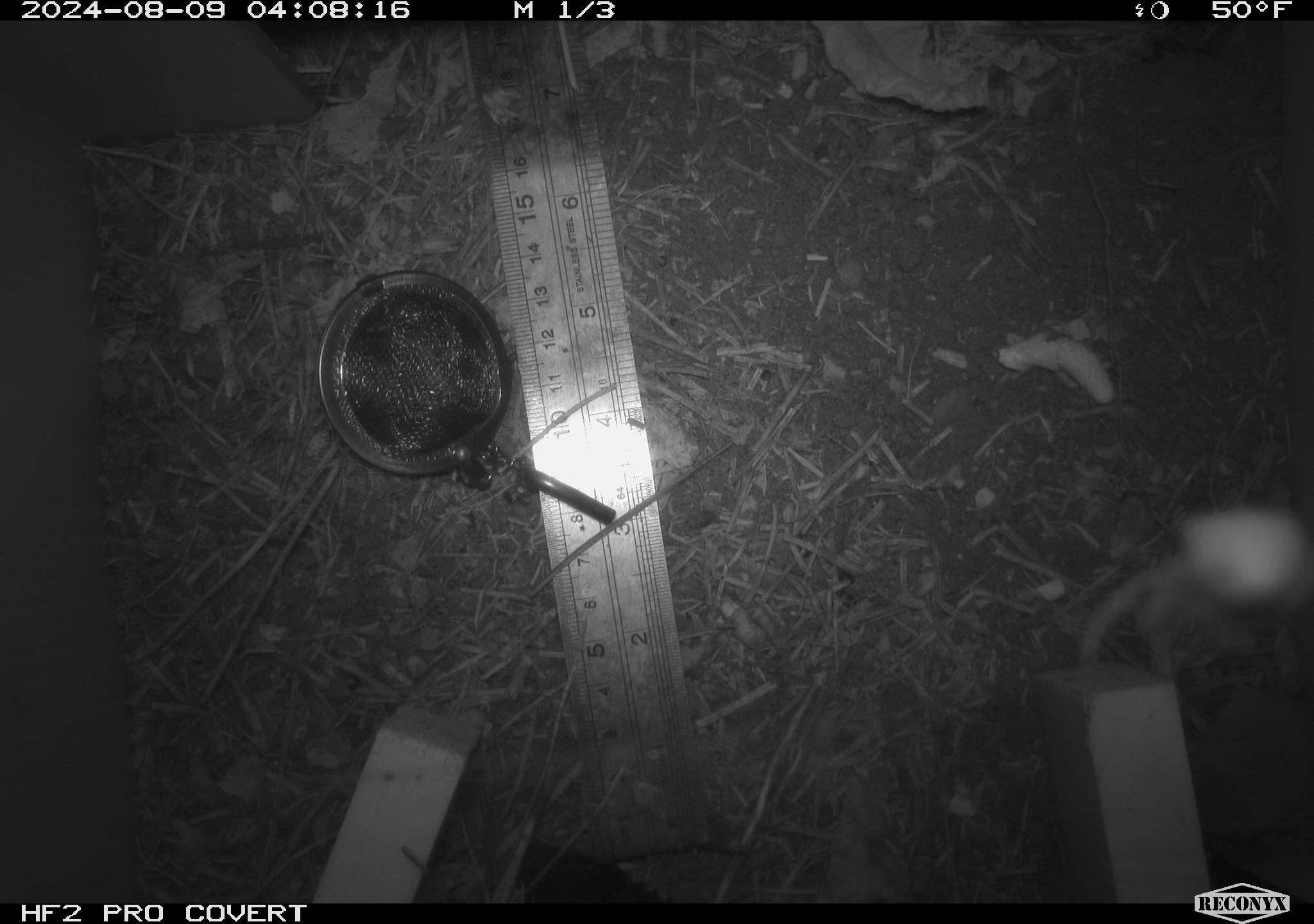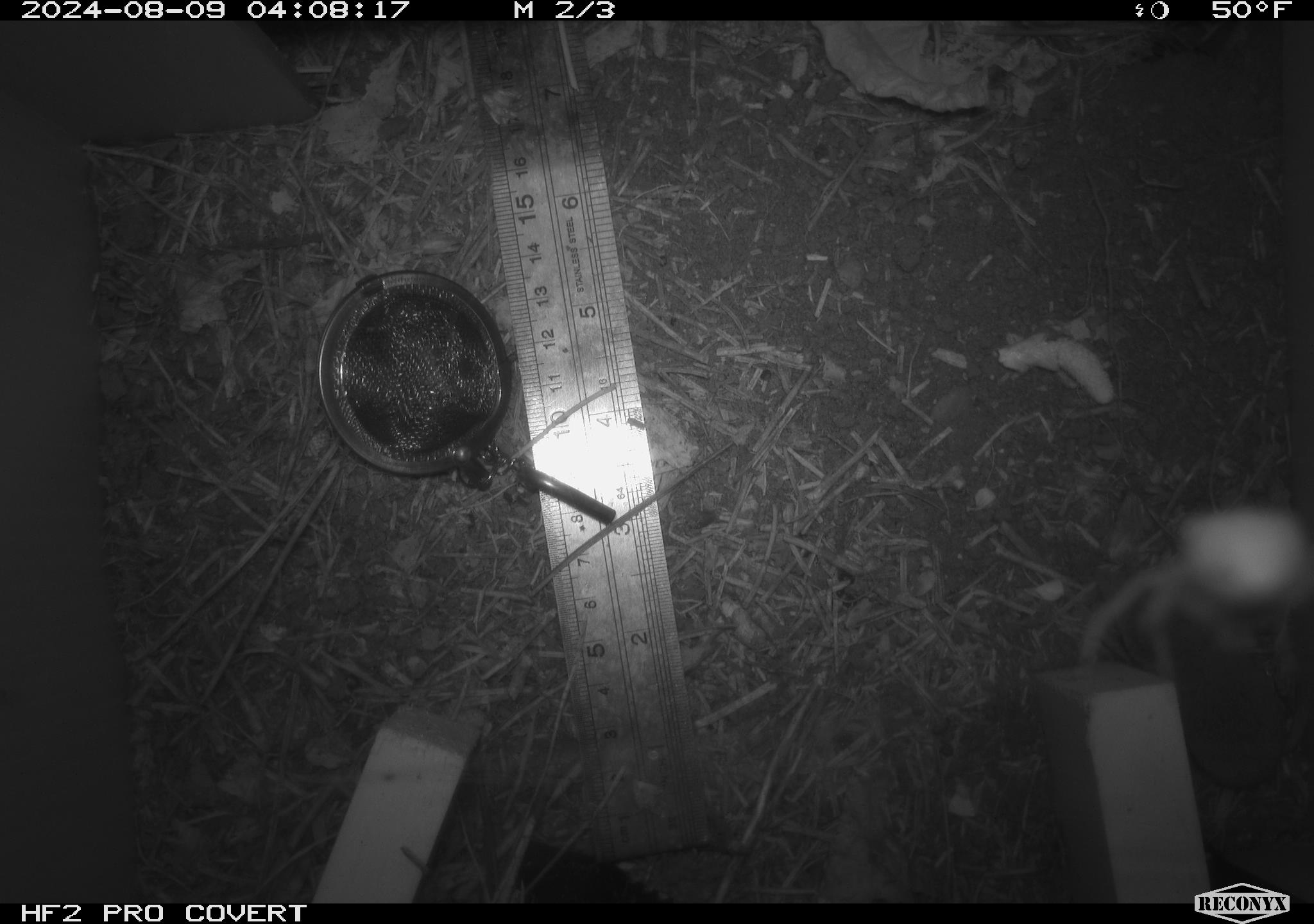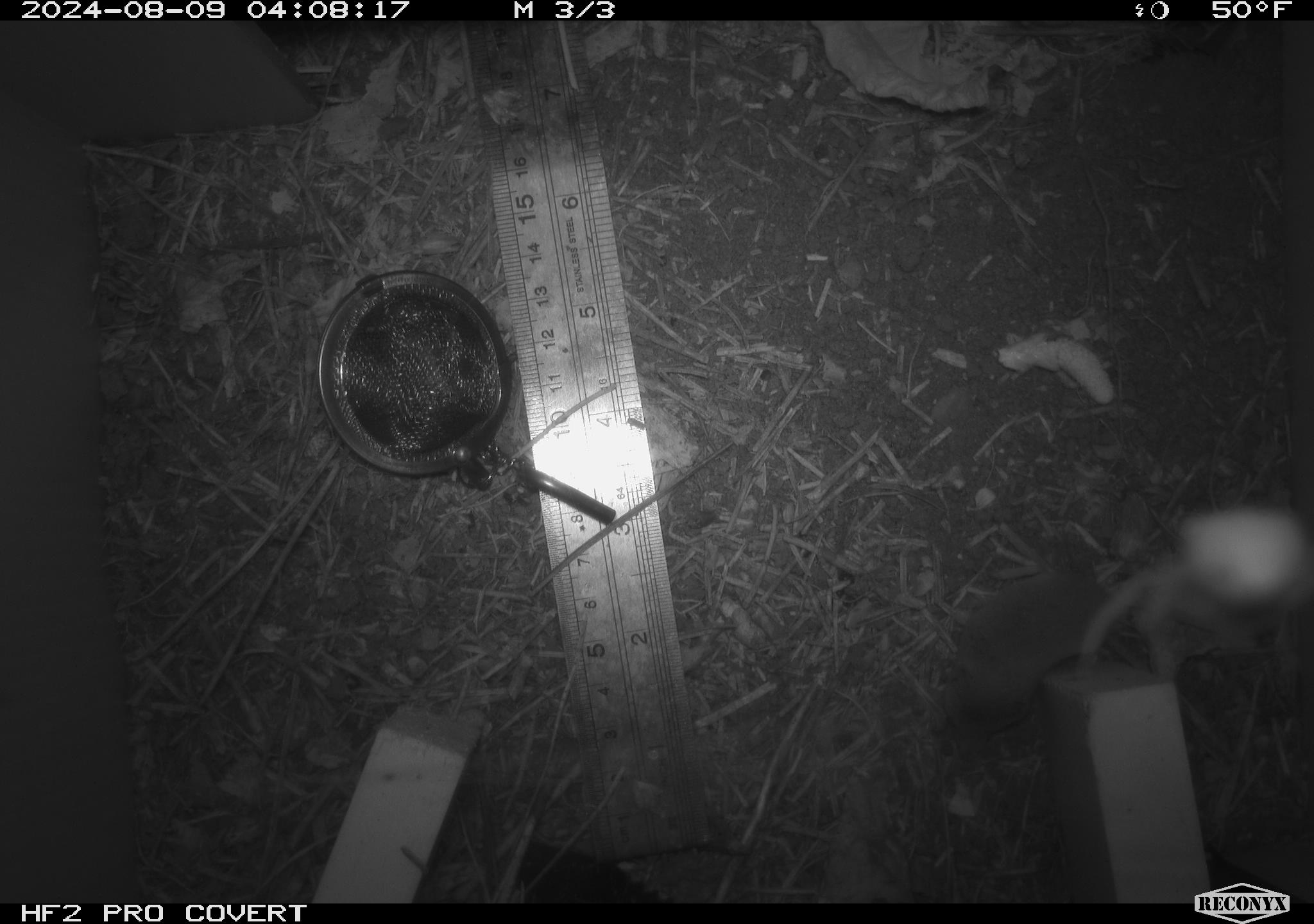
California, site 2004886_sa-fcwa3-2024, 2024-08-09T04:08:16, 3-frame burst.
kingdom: Animalia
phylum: Chordata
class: Mammalia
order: Eulipotyphla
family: Soricidae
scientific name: Soricidae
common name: shrews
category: soricidae family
Soricidae family (shrews) (Soricidae).